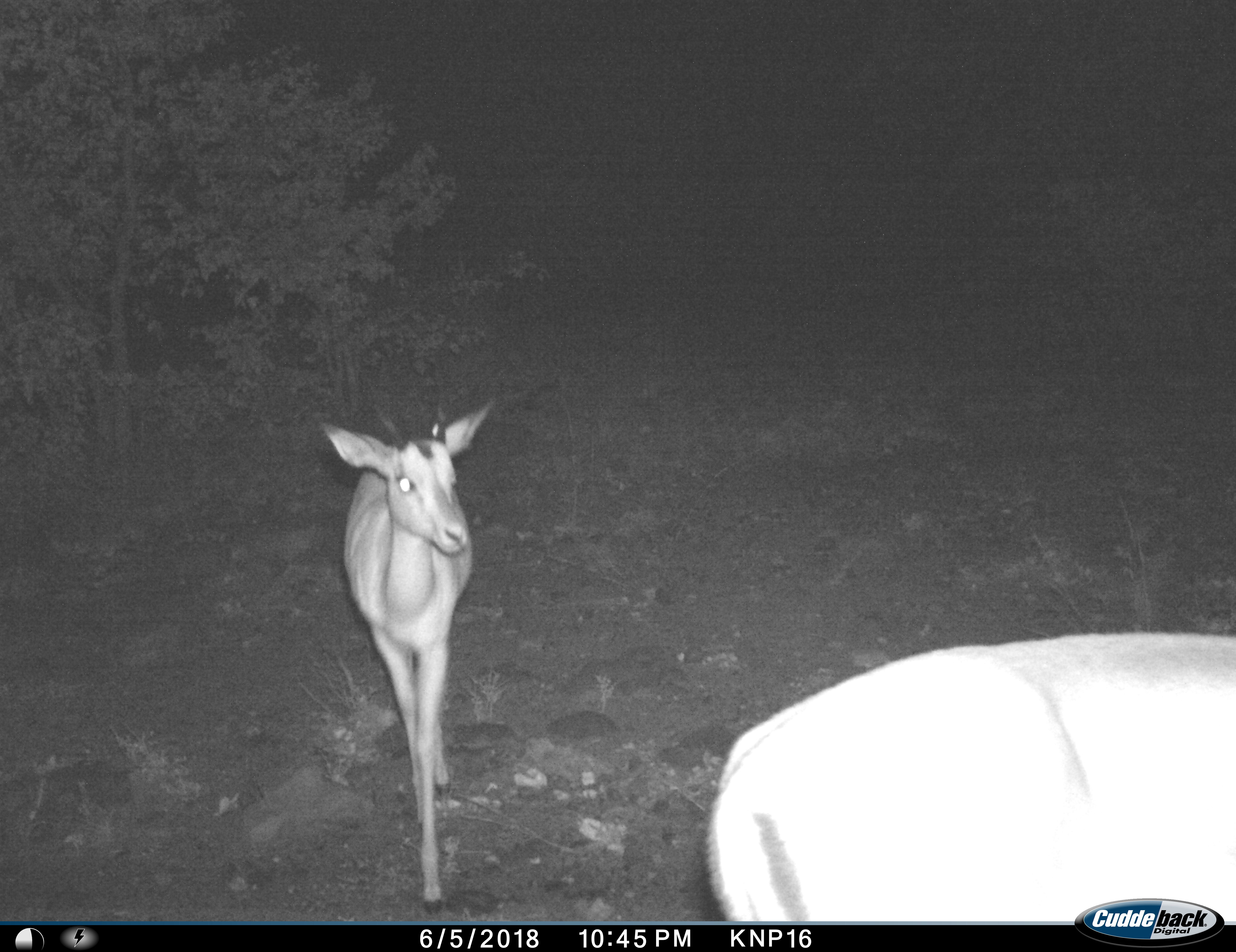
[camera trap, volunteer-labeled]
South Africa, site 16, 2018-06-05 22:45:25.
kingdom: Animalia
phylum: Chordata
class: Mammalia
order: Artiodactyla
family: Bovidae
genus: Aepyceros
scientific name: Aepyceros melampus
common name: impala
Impala (Aepyceros melampus), count 2. Behavior (volunteer vote fractions): standing 57%, resting 0%, moving 57%, interacting 0%. Young present (vote fraction): 29%. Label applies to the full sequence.